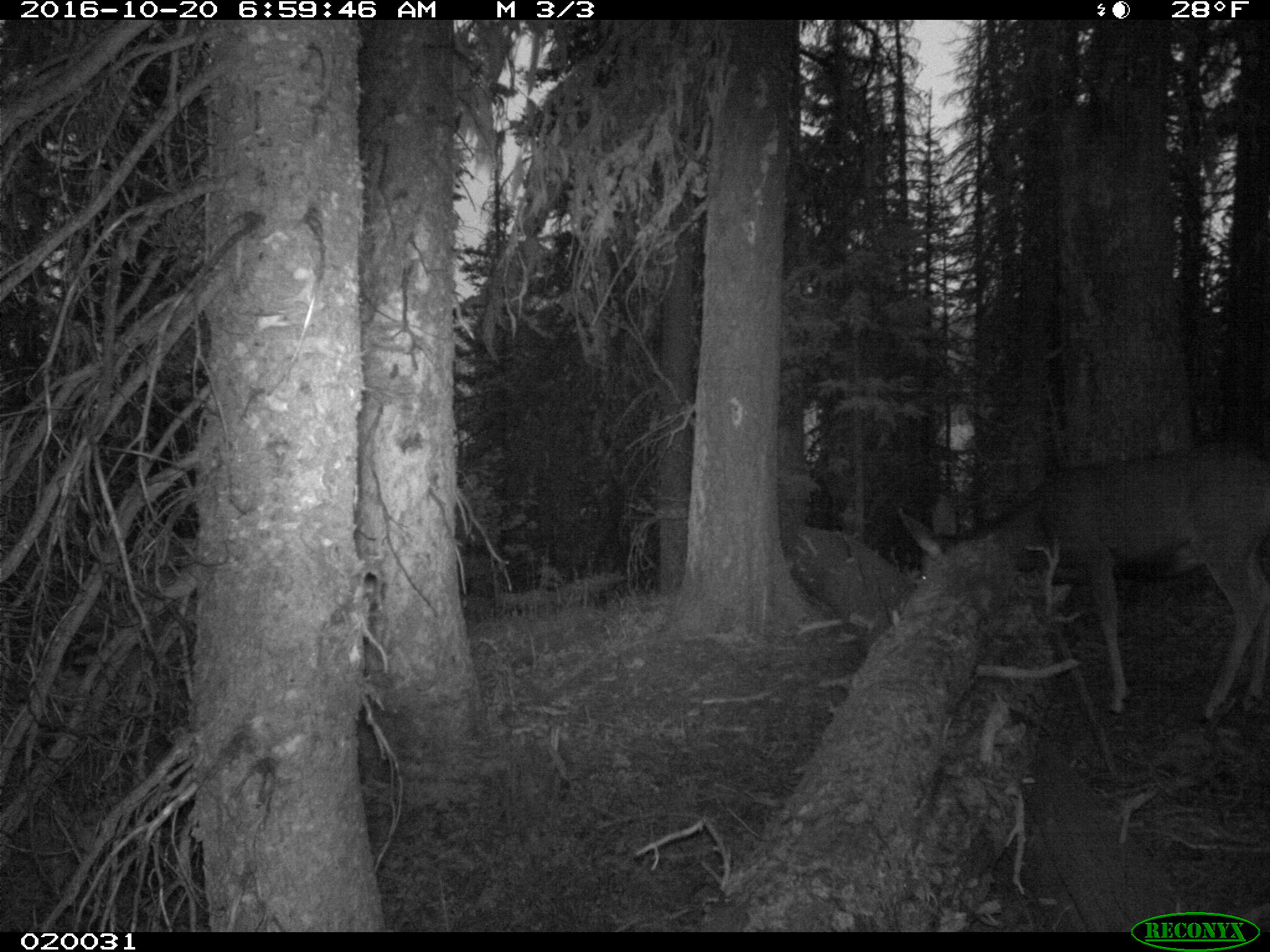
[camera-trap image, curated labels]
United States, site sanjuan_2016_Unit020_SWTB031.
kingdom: Animalia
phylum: Chordata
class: Mammalia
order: Artiodactyla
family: Cervidae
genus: Odocoileus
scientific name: Odocoileus hemionus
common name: mule deer